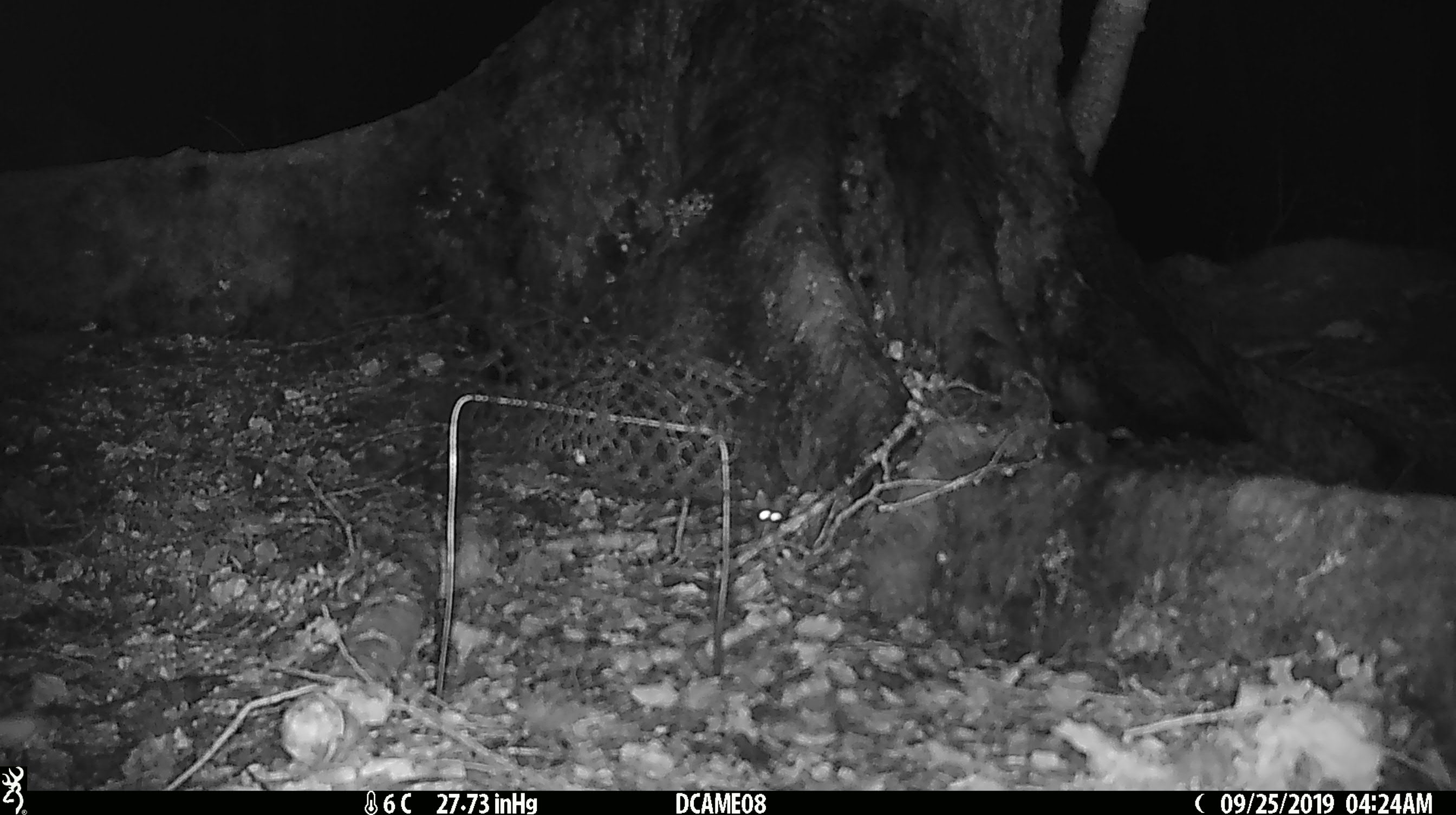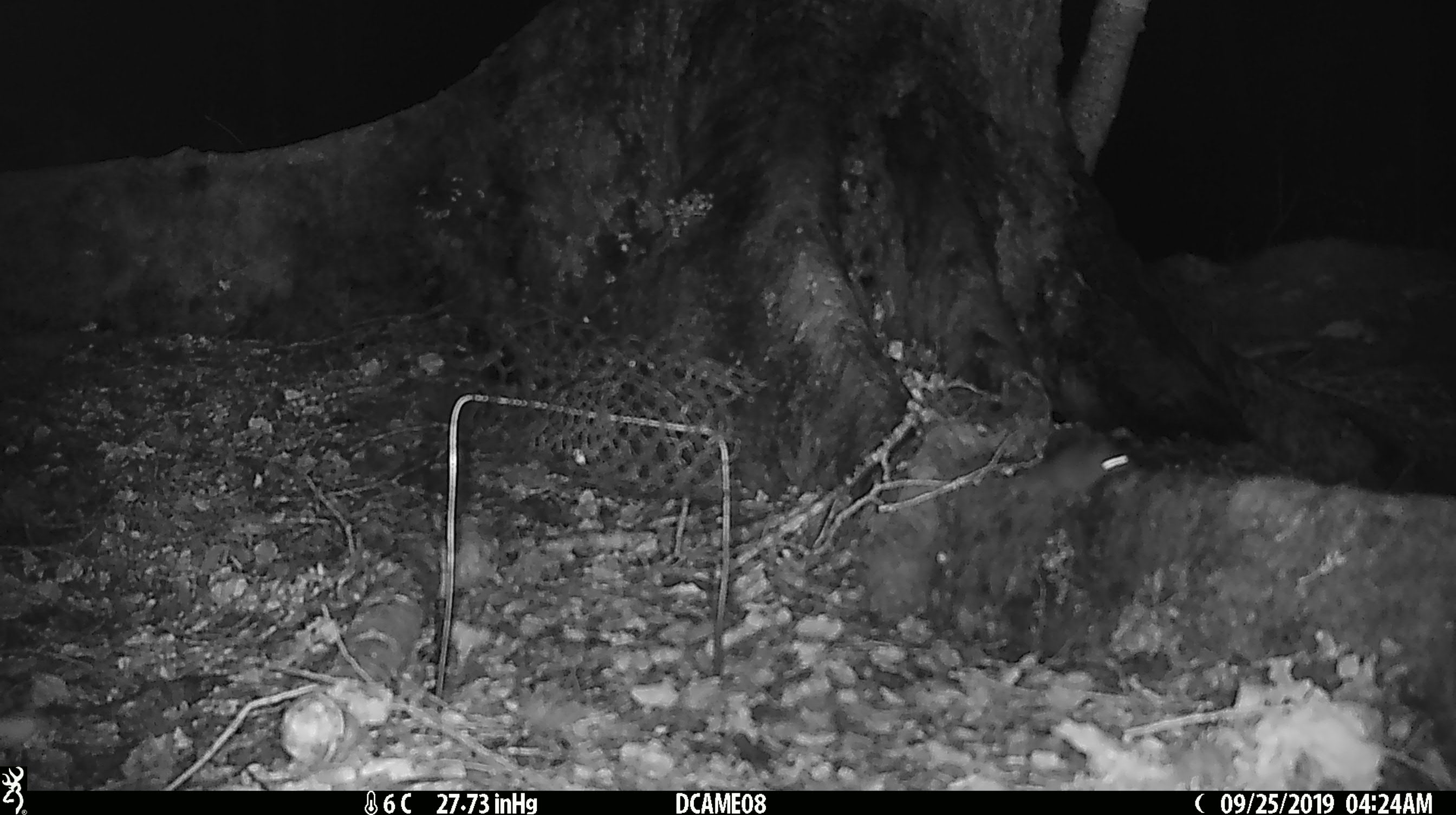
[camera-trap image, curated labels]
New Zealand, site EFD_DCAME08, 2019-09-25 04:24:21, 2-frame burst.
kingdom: Animalia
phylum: Chordata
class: Mammalia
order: Rodentia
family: Muridae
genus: Mus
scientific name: Mus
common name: mouse